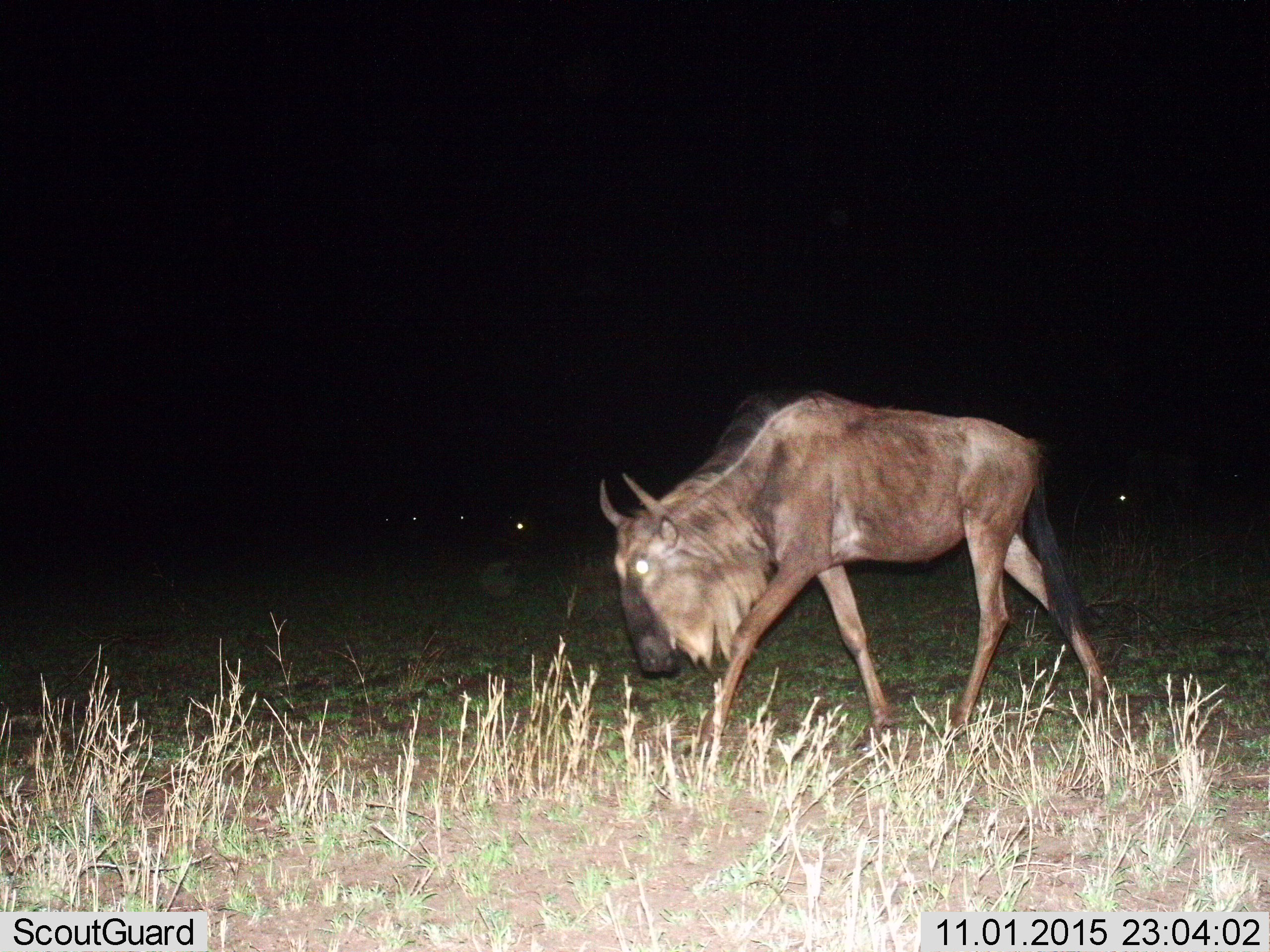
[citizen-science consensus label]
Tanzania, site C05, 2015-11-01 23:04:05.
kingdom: Animalia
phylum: Chordata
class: Mammalia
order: Artiodactyla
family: Bovidae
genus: Connochaetes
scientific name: Connochaetes taurinus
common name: blue wildebeest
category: wildebeest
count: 1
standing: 33%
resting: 0%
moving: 67%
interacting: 0%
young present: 0%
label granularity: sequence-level